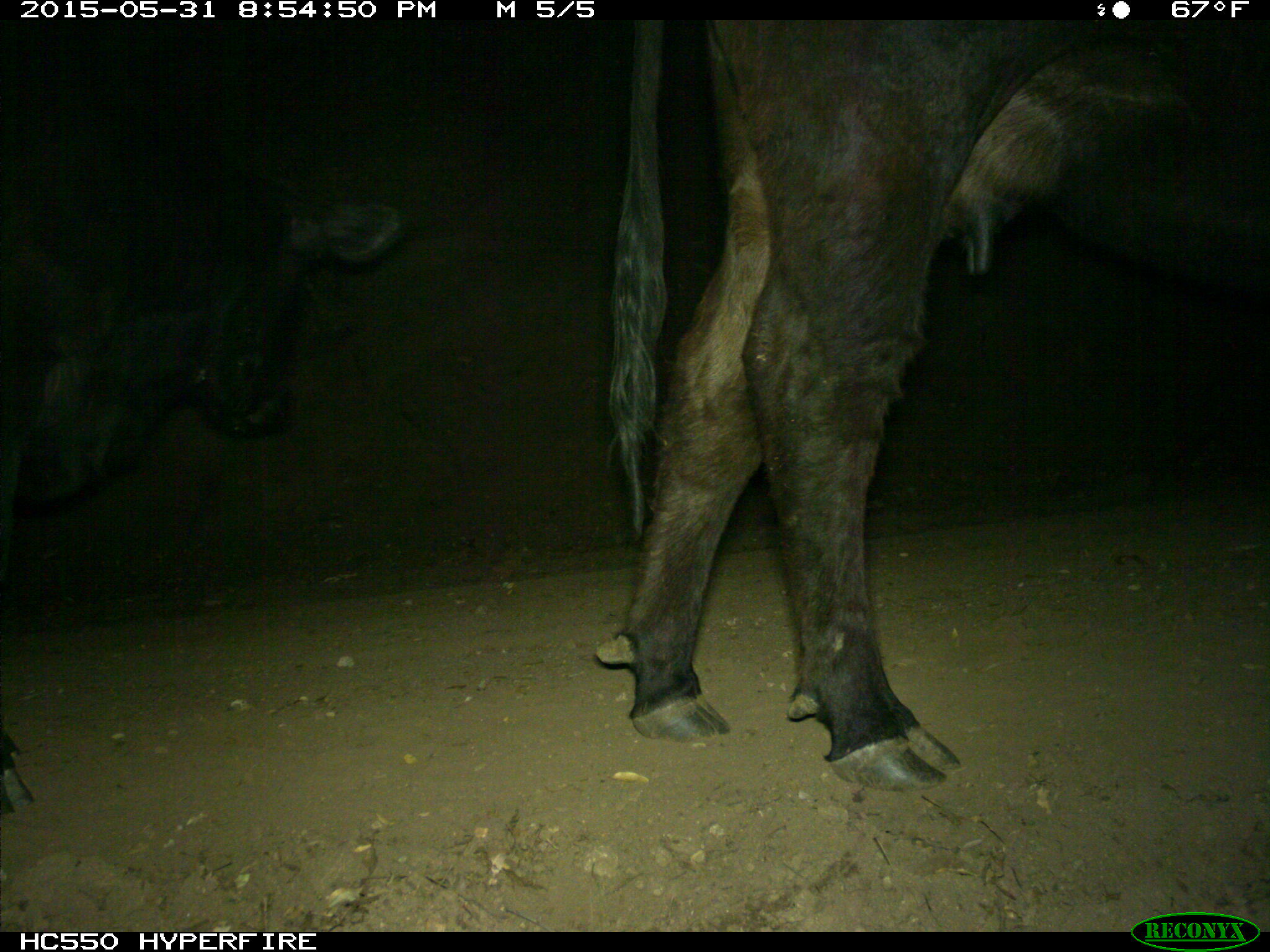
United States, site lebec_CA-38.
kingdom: Animalia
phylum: Chordata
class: Mammalia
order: Artiodactyla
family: Bovidae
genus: Bos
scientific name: Bos taurus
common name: domestic cow